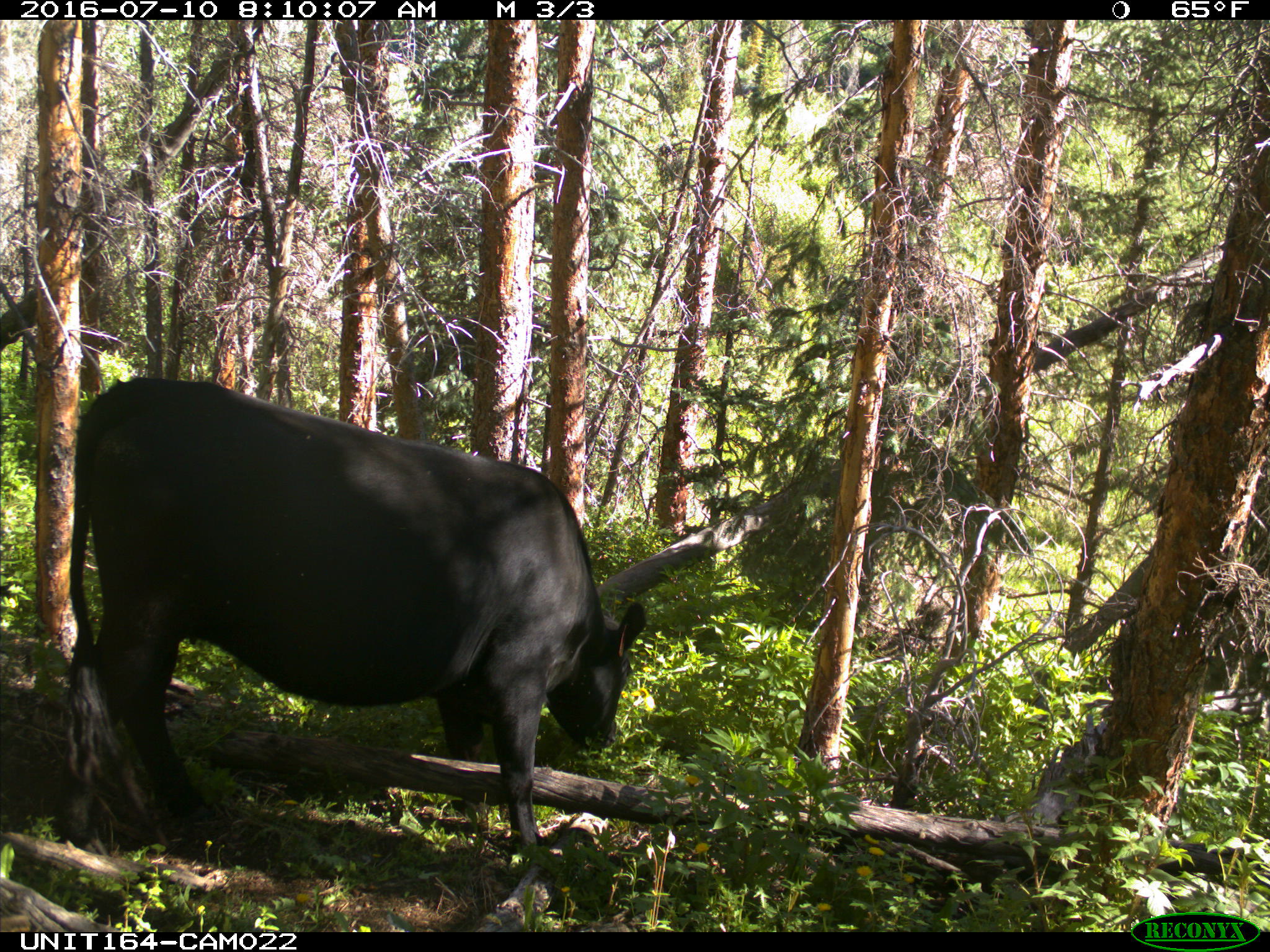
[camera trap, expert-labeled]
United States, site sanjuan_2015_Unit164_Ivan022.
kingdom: Animalia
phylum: Chordata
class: Mammalia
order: Artiodactyla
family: Bovidae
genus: Bos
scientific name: Bos taurus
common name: domestic cow